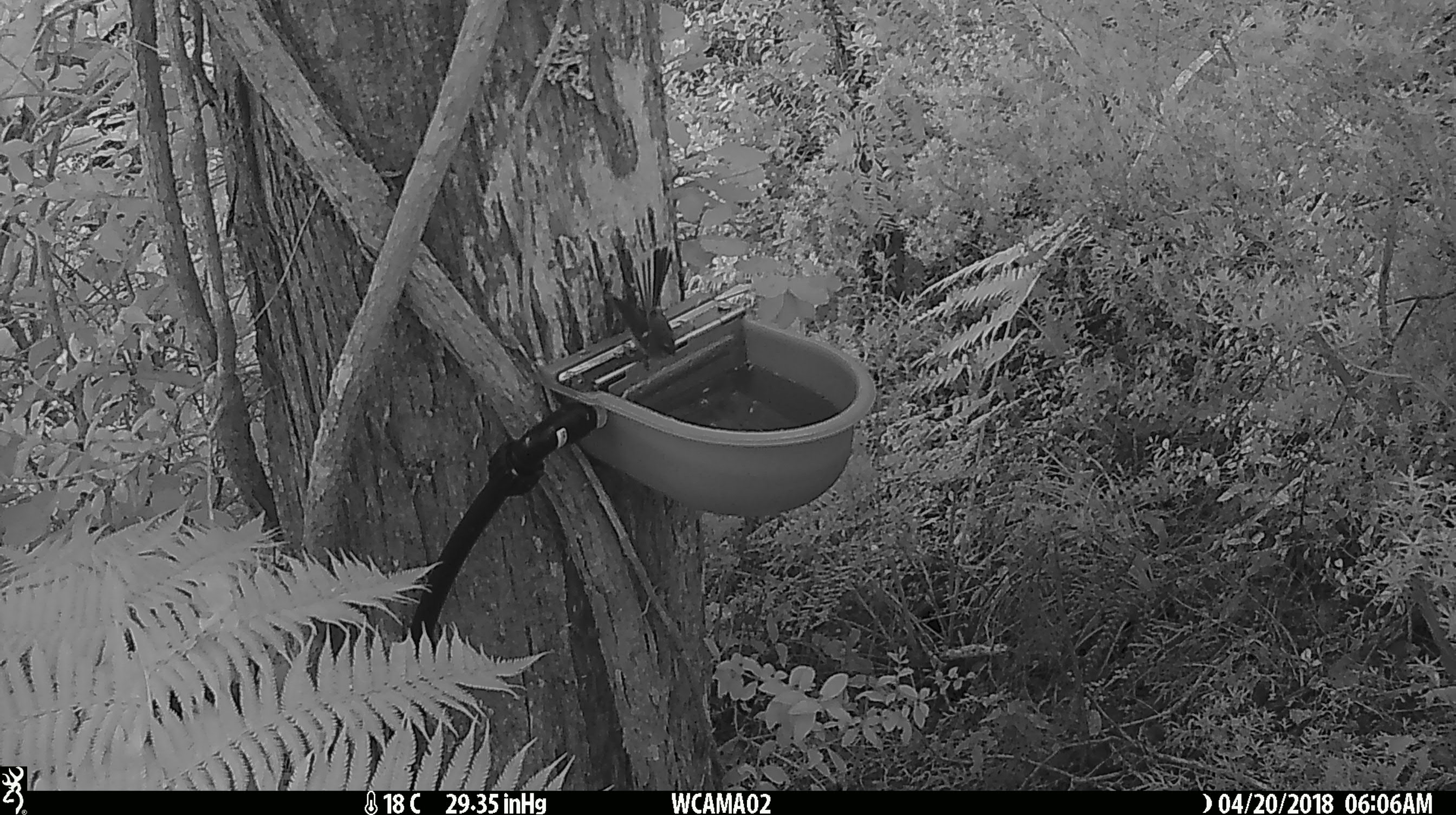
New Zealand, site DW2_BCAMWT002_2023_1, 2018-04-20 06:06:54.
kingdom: Animalia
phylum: Chordata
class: Aves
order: Passeriformes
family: Rhipiduridae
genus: Rhipidura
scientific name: Rhipidura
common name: fantails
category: fantail